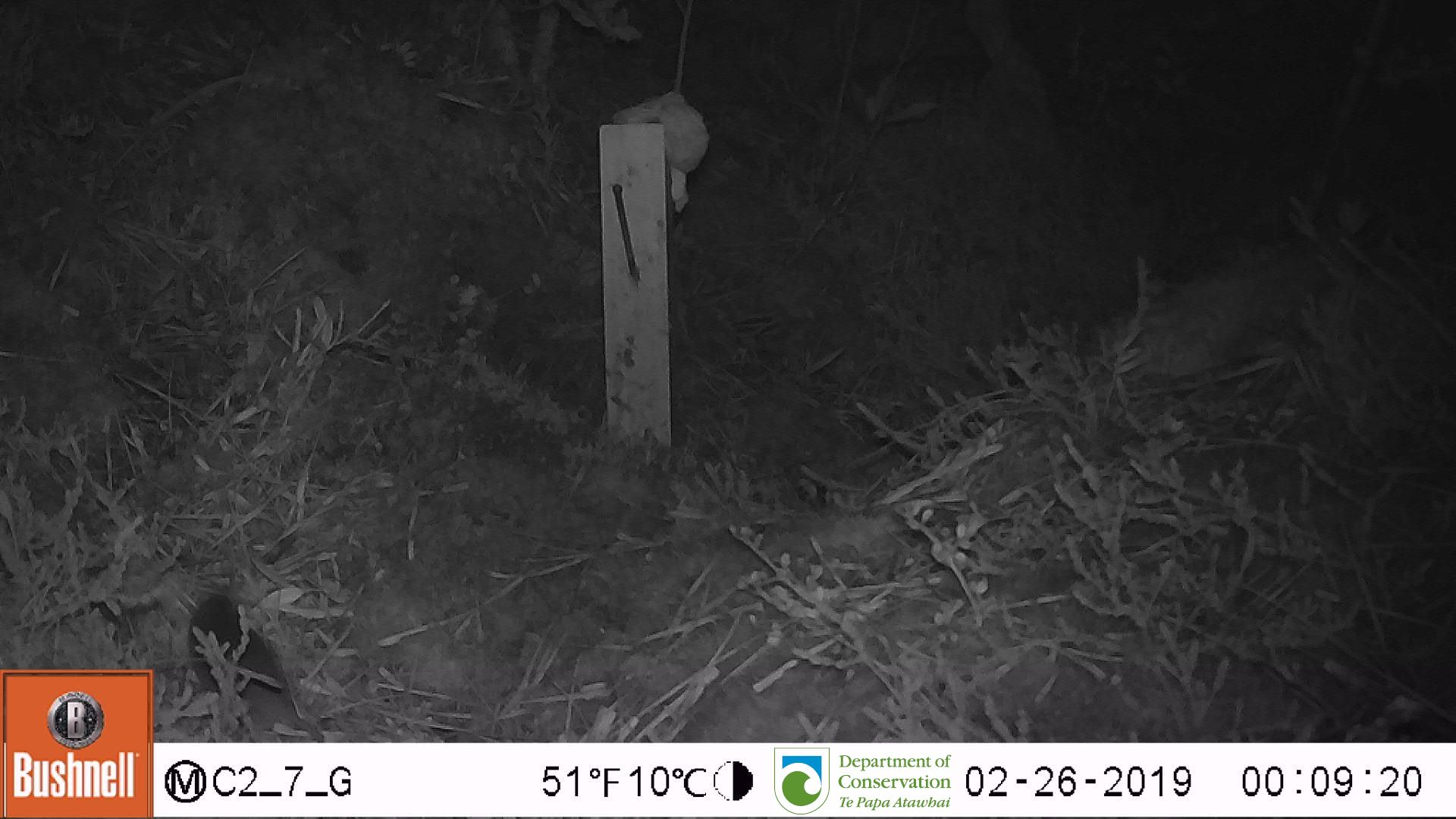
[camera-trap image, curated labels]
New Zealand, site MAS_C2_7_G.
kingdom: Animalia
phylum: Chordata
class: Mammalia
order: Rodentia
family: Muridae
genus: Mus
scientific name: Mus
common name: mouse